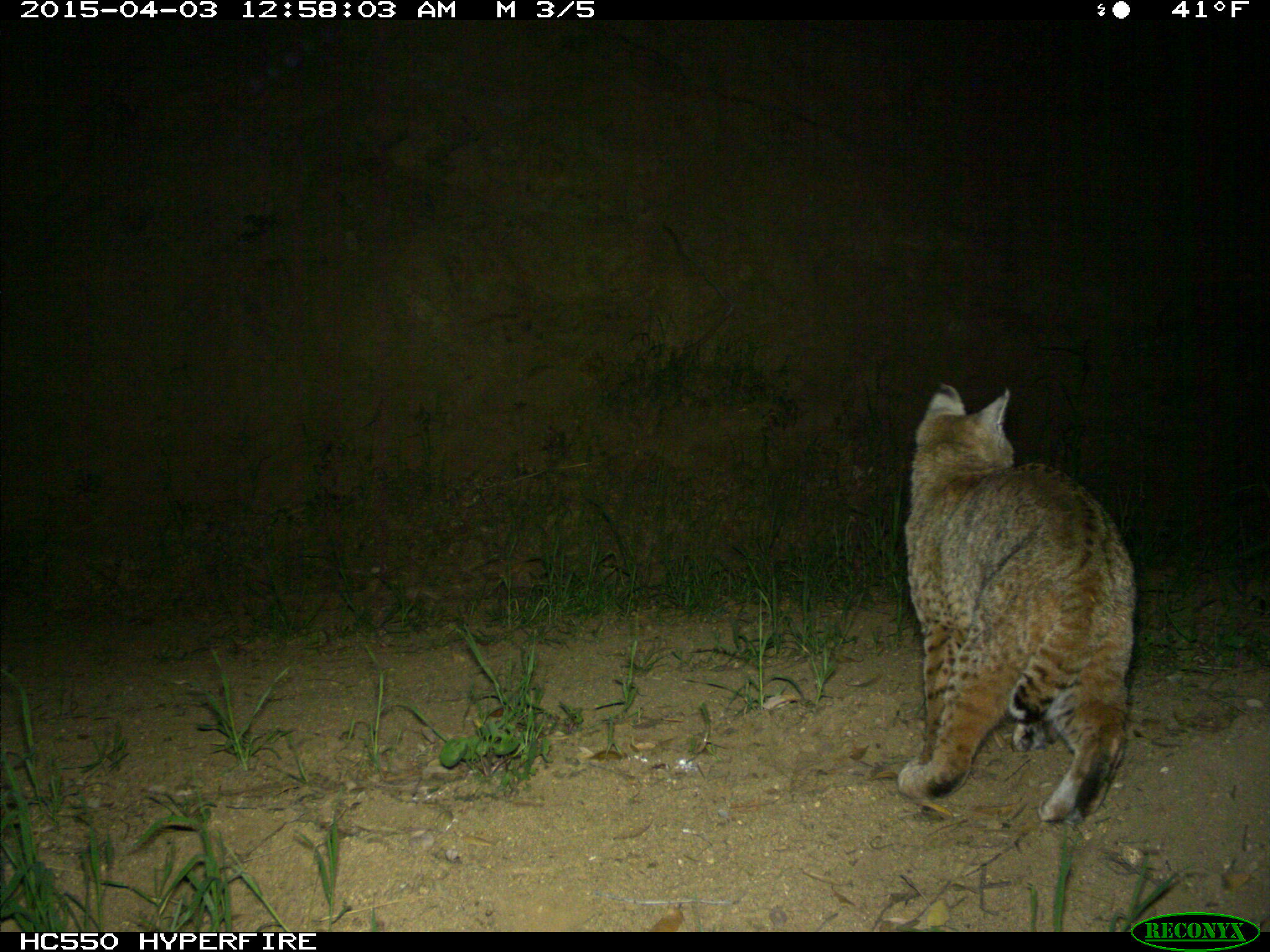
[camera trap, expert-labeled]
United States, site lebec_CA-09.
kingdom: Animalia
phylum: Chordata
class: Mammalia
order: Carnivora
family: Felidae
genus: Lynx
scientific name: Lynx rufus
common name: bobcat